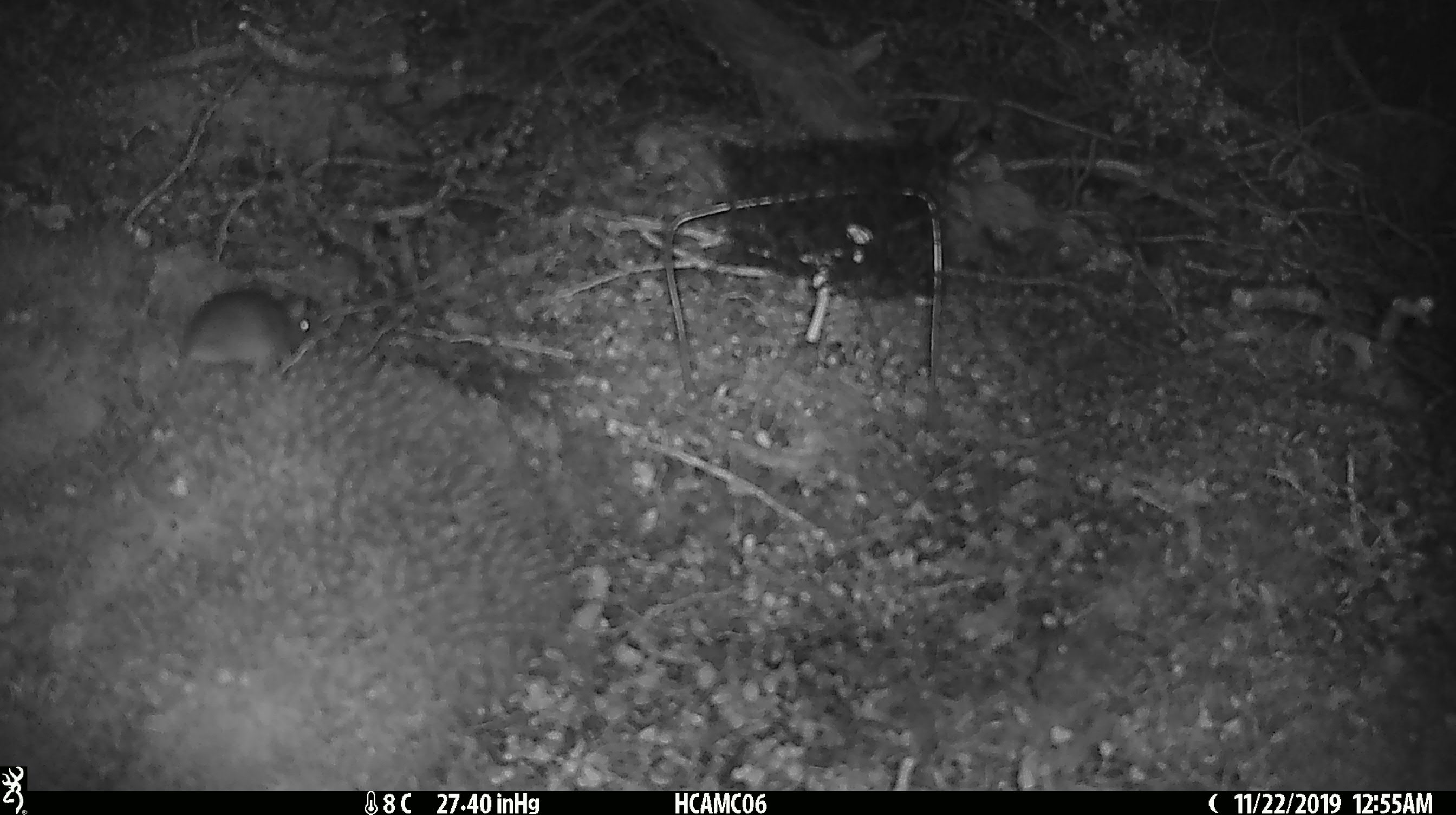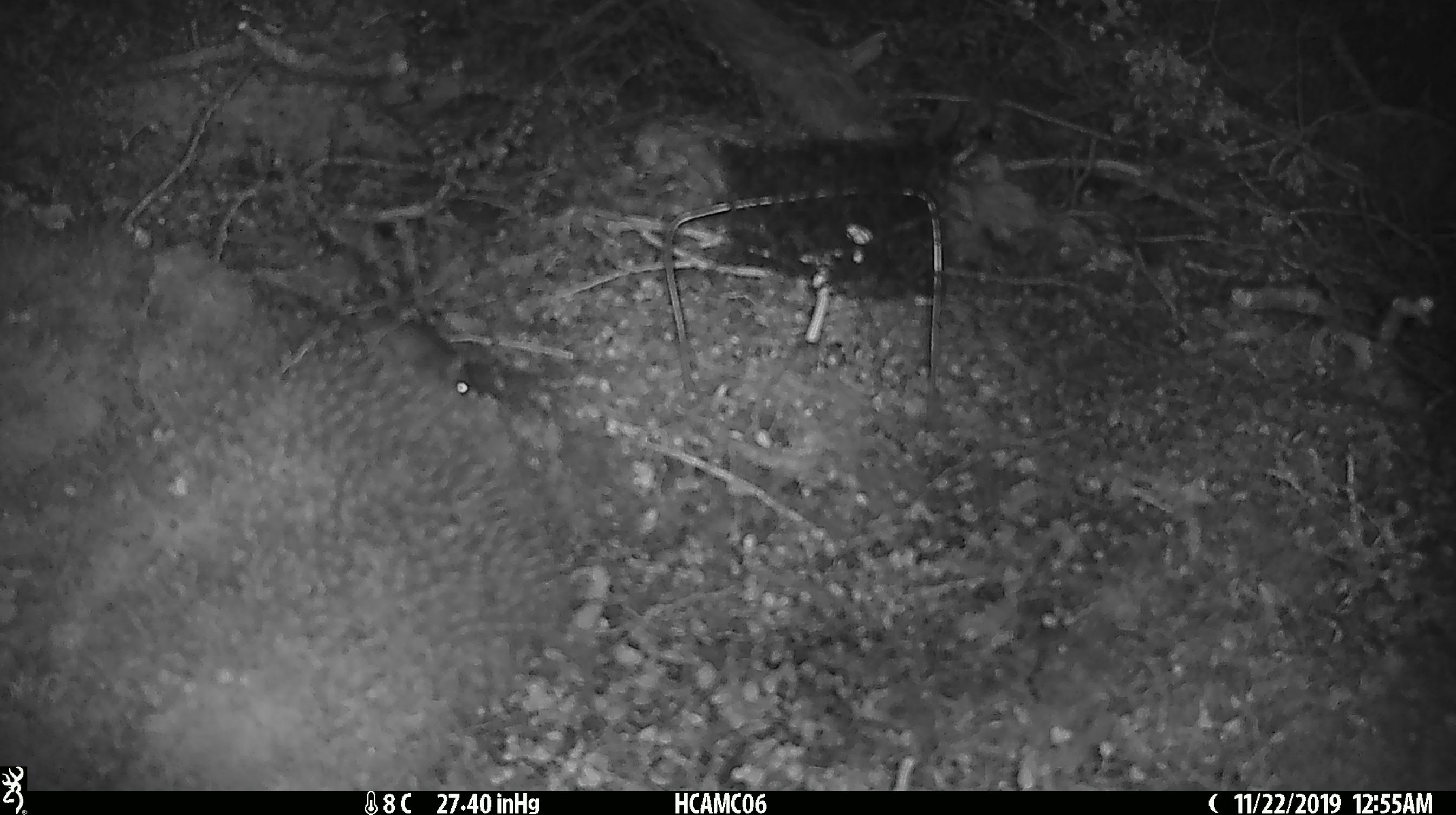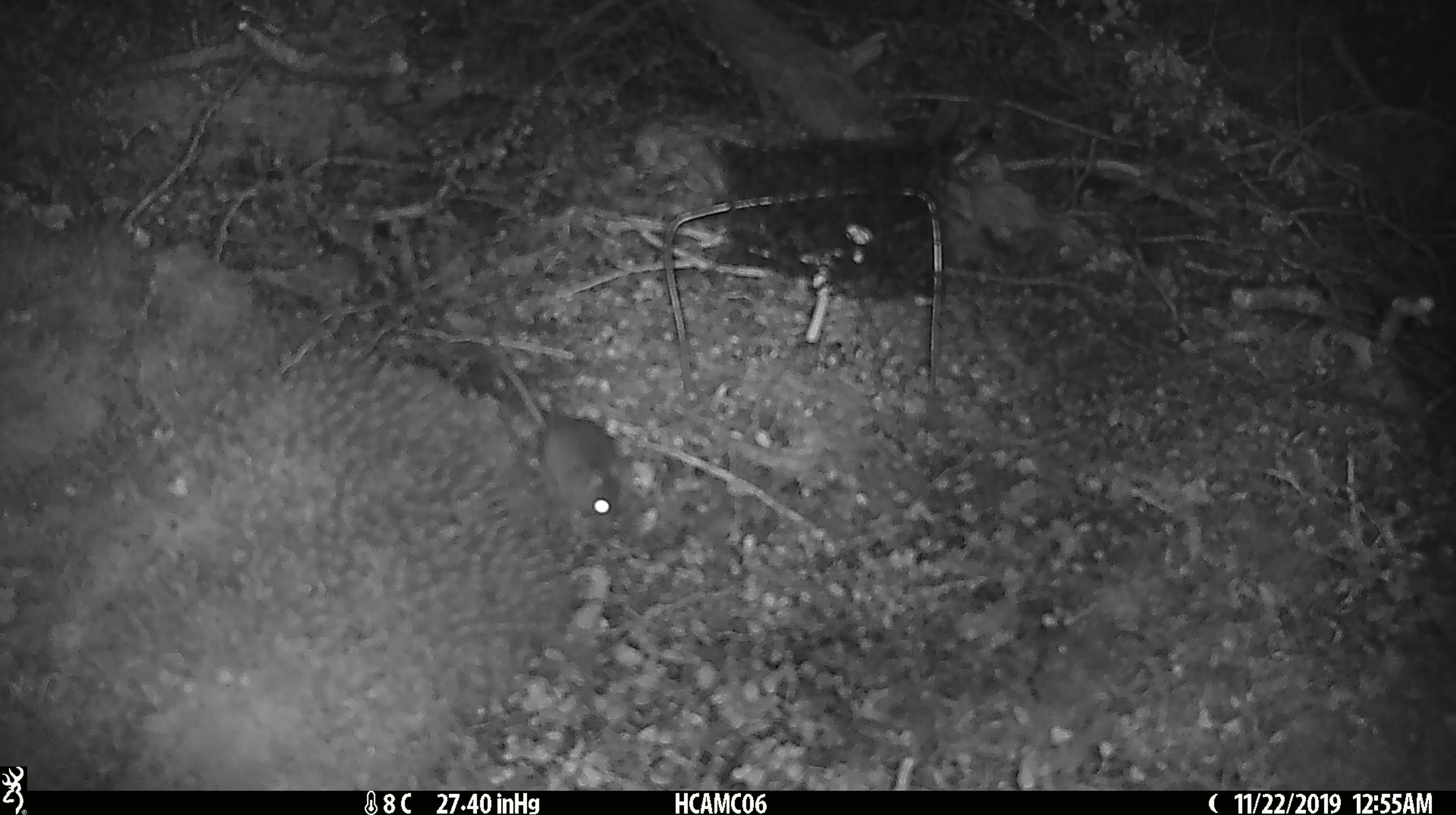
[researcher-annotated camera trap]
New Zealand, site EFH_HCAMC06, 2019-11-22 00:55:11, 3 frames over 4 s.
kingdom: Animalia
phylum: Chordata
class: Mammalia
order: Rodentia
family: Muridae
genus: Mus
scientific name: Mus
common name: mouse